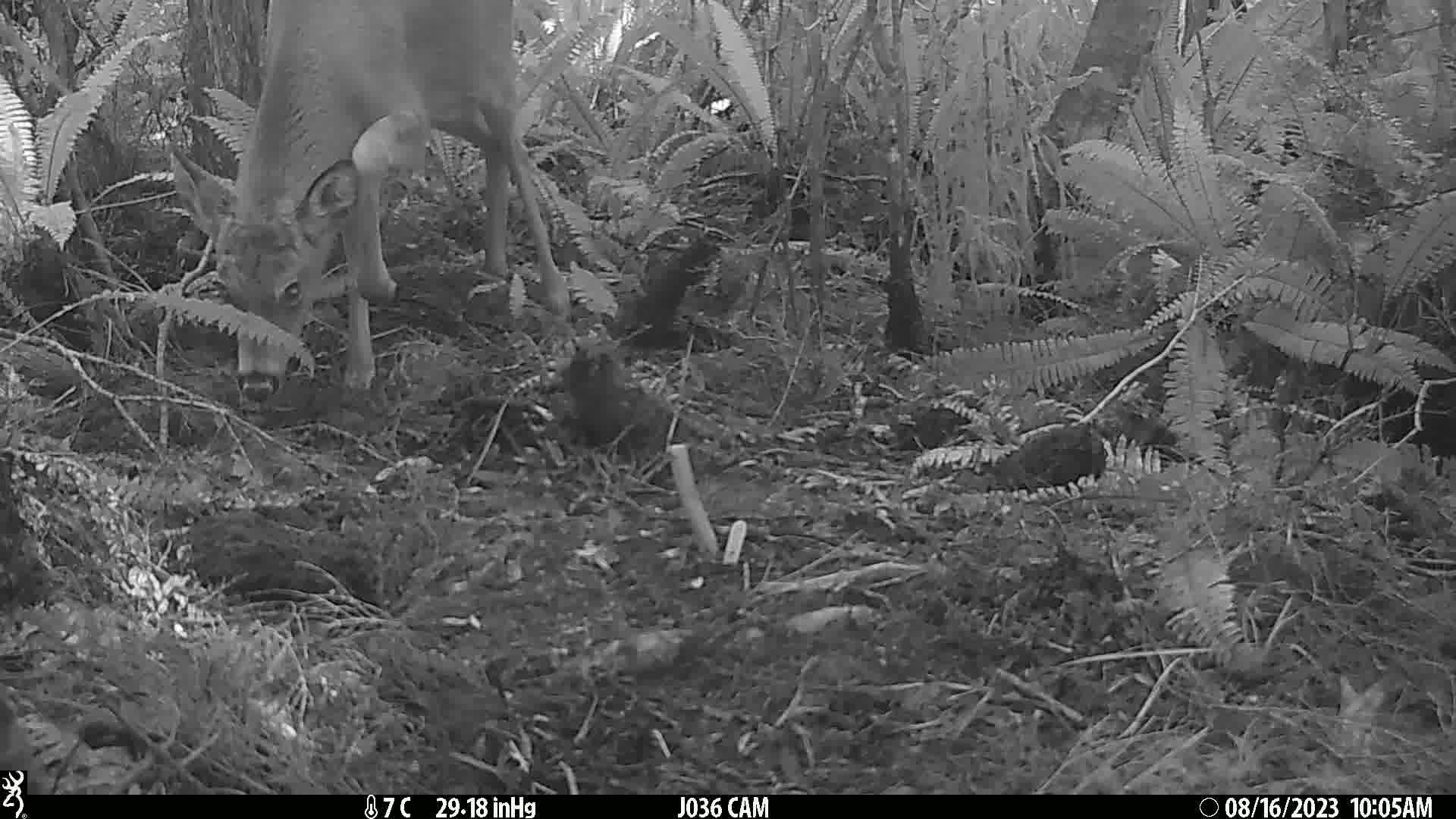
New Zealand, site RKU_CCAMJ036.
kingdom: Animalia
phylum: Chordata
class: Mammalia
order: Artiodactyla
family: Cervidae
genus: Odocoileus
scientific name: Odocoileus virginianus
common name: white-tailed deer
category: white tailed deer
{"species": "white tailed deer (white-tailed deer) (Odocoileus virginianus)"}